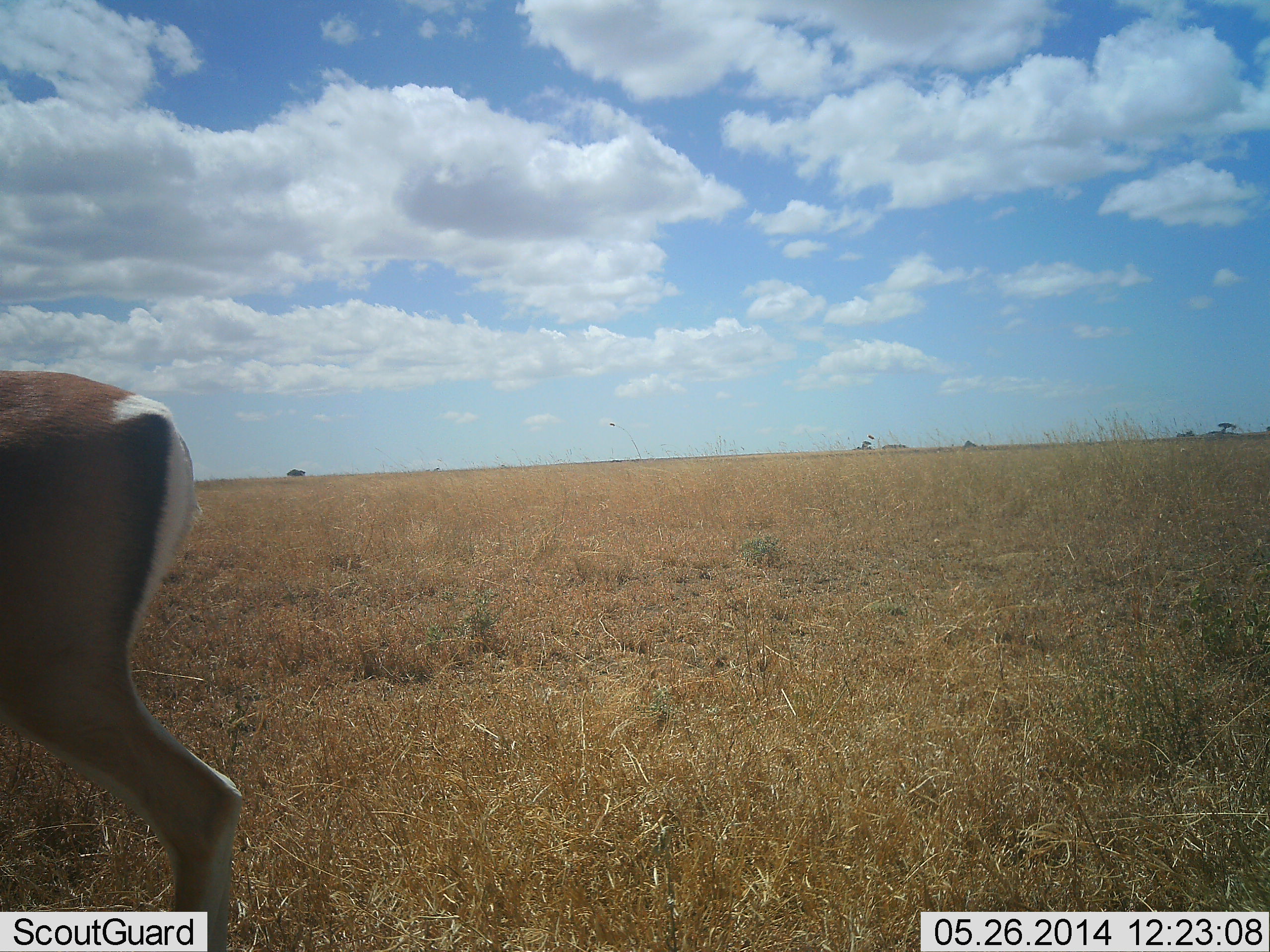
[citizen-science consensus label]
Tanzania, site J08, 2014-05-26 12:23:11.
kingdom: Animalia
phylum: Chordata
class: Mammalia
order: Artiodactyla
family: Bovidae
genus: Nanger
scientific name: Nanger granti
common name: grant's gazelle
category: gazellegrants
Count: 1.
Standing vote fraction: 30%.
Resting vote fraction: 0%.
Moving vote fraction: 80%.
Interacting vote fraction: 0%.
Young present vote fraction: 0%.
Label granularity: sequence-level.